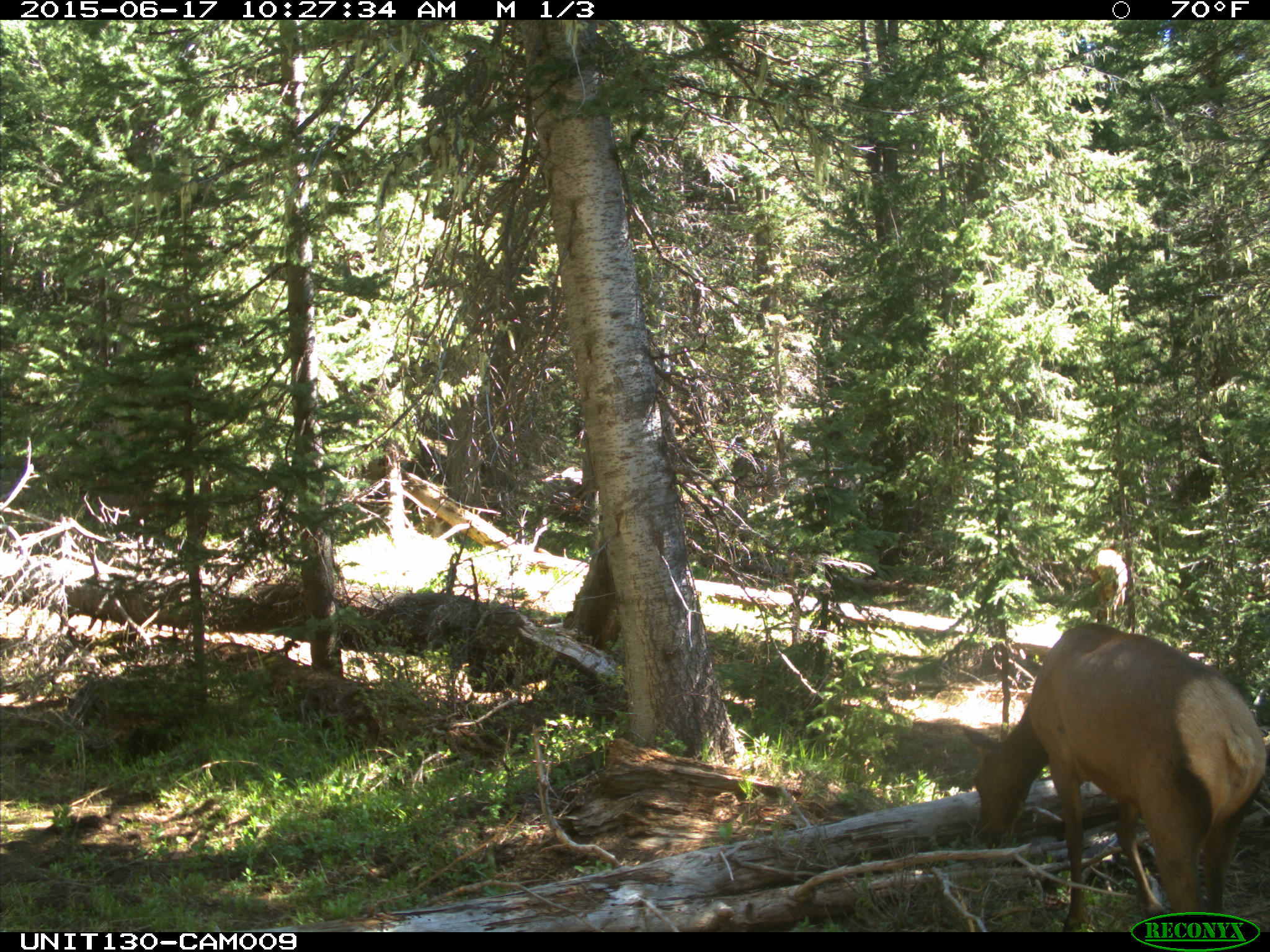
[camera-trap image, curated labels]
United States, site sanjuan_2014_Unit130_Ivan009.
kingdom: Animalia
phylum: Chordata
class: Mammalia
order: Artiodactyla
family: Cervidae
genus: Cervus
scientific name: Cervus elaphus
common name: red deer